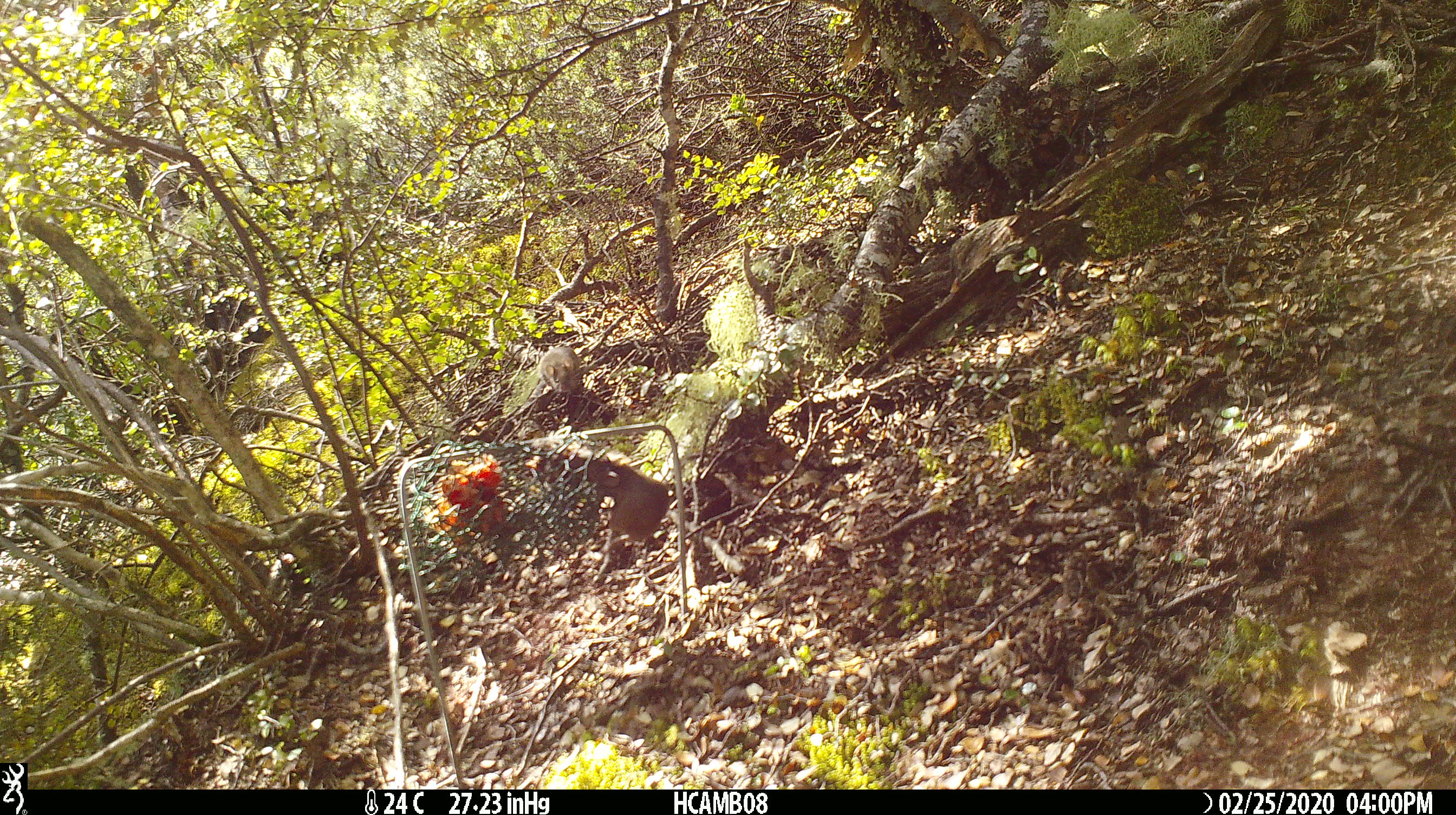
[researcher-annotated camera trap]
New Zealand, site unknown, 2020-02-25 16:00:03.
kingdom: Animalia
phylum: Chordata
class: Mammalia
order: Rodentia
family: Muridae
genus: Mus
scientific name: Mus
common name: mouse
Mouse (Mus).